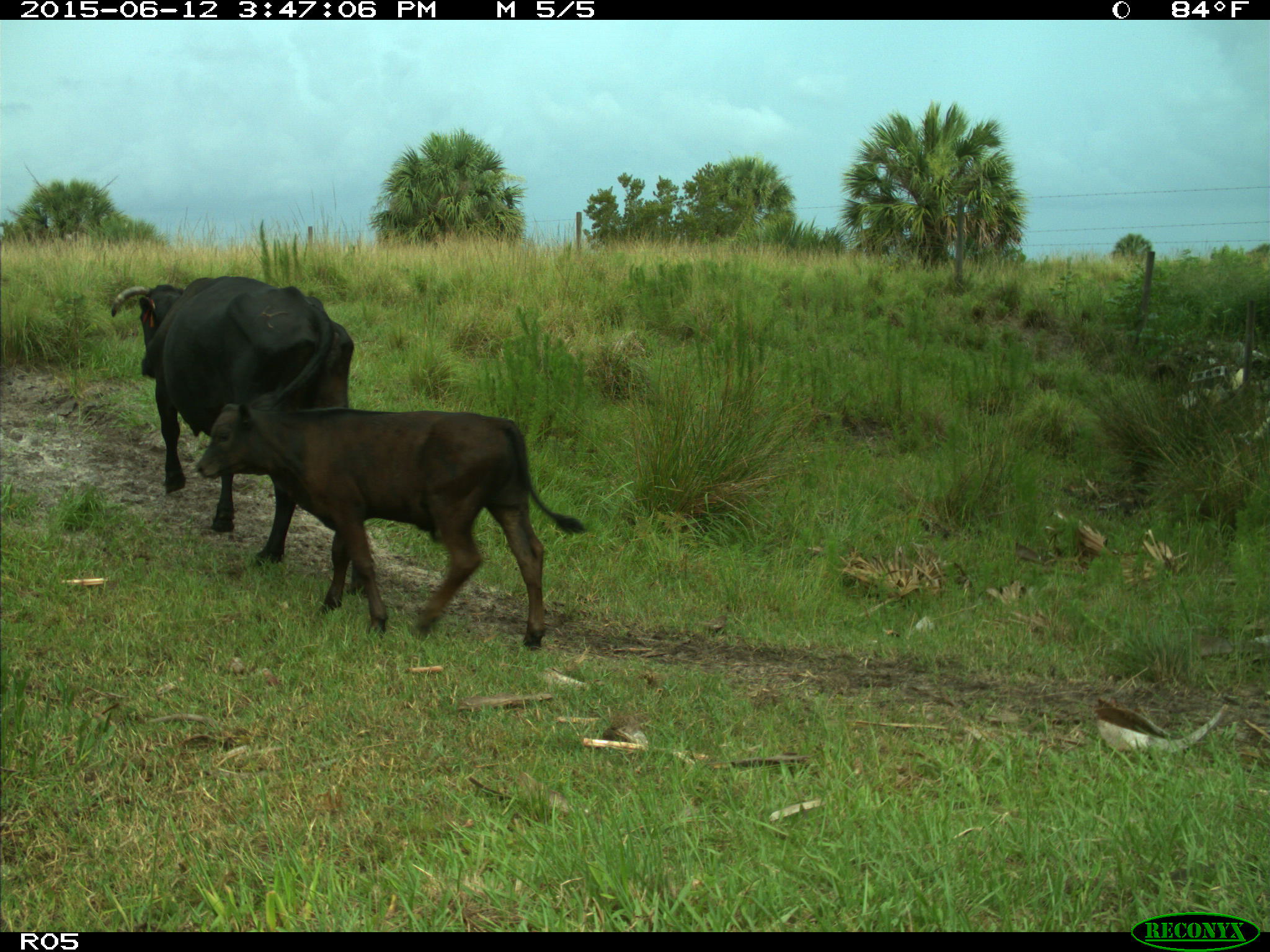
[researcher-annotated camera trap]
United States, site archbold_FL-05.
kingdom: Animalia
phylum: Chordata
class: Mammalia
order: Artiodactyla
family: Bovidae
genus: Bos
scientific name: Bos taurus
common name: domestic cow